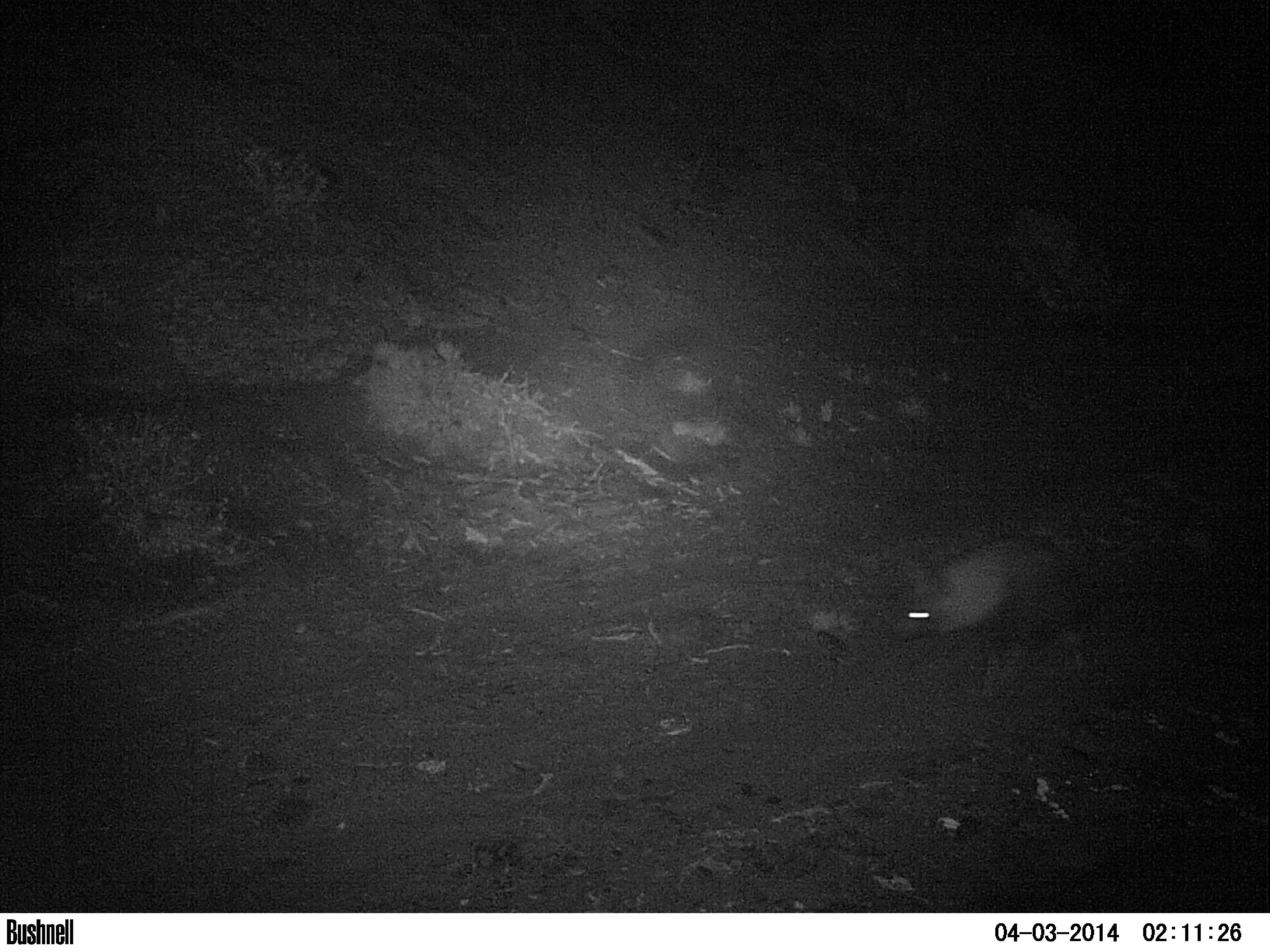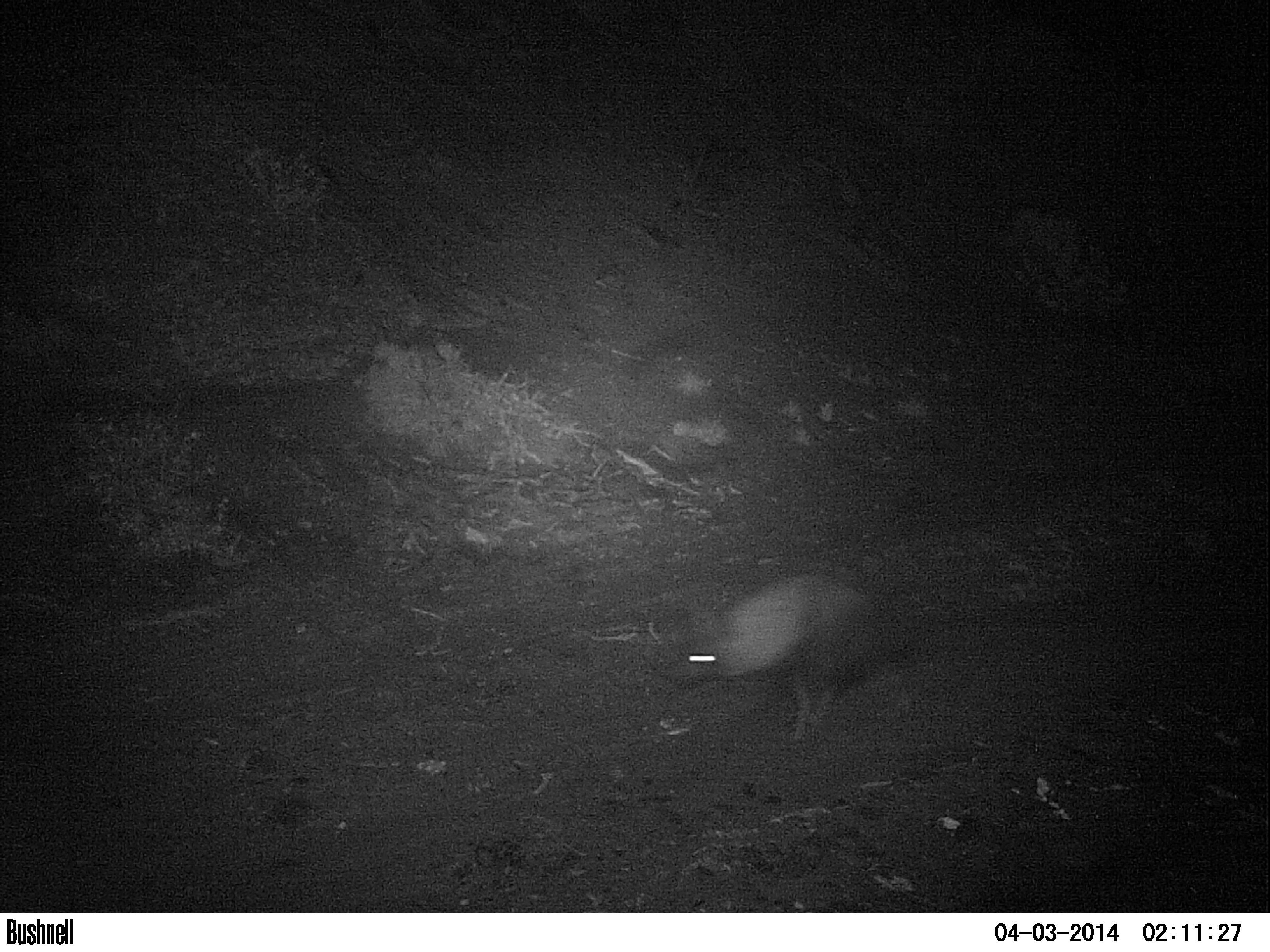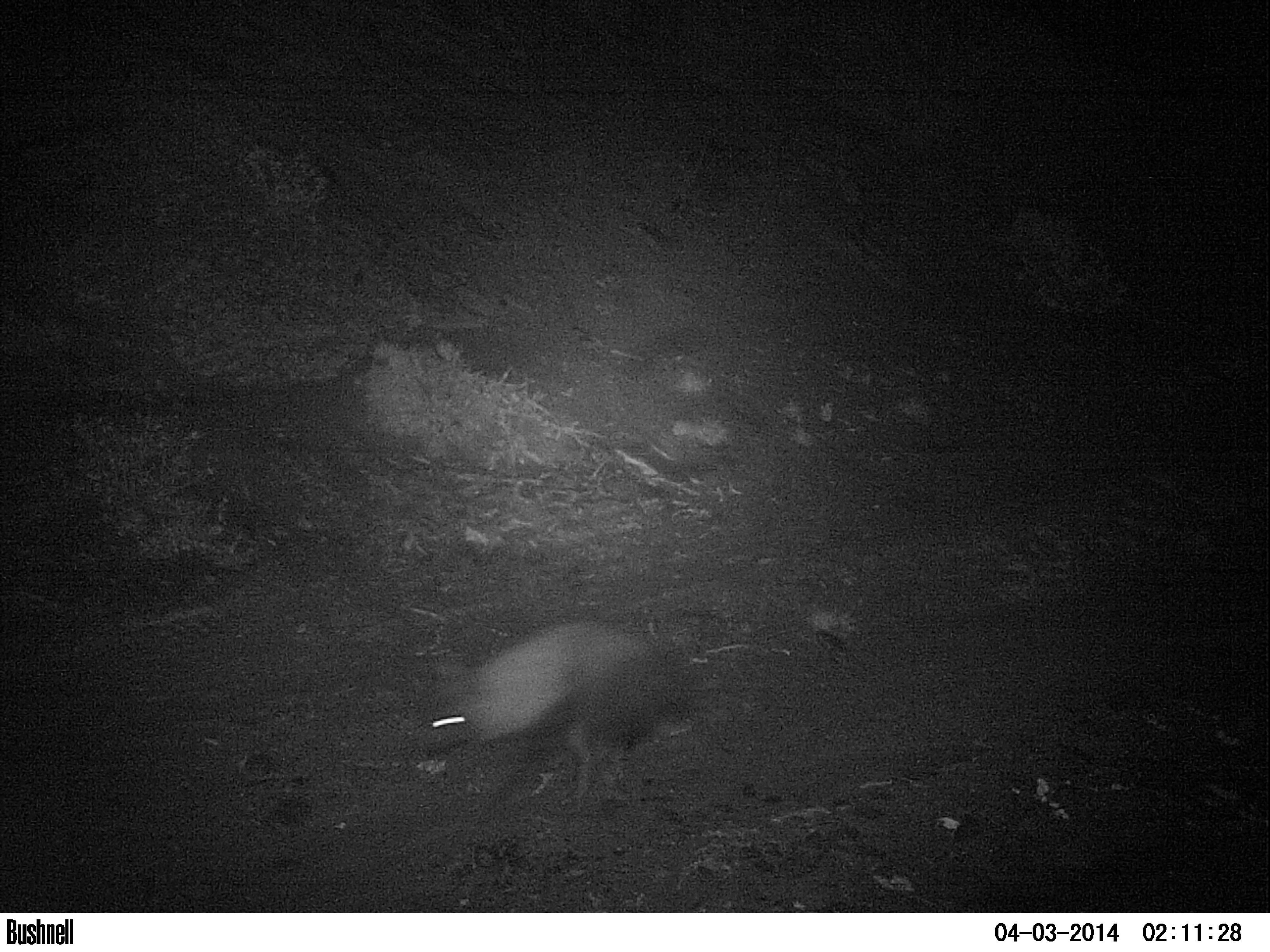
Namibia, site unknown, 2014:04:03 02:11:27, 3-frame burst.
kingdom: Animalia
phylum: Chordata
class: Mammalia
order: Carnivora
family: Hyaenidae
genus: Parahyaena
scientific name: Parahyaena brunnea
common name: brown hyena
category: hyaena brunnea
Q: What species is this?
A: Hyaena brunnea (brown hyena) (Parahyaena brunnea).